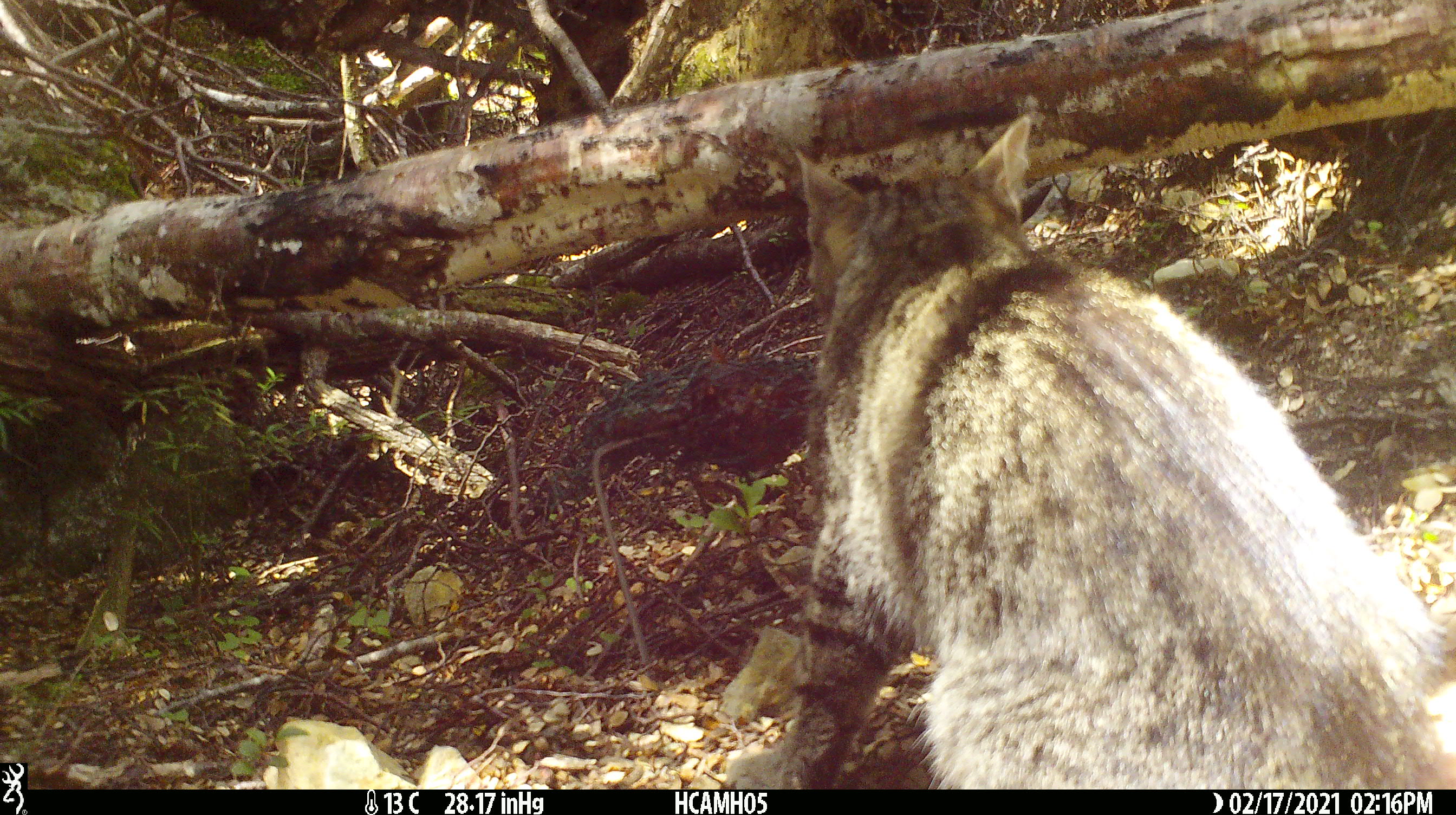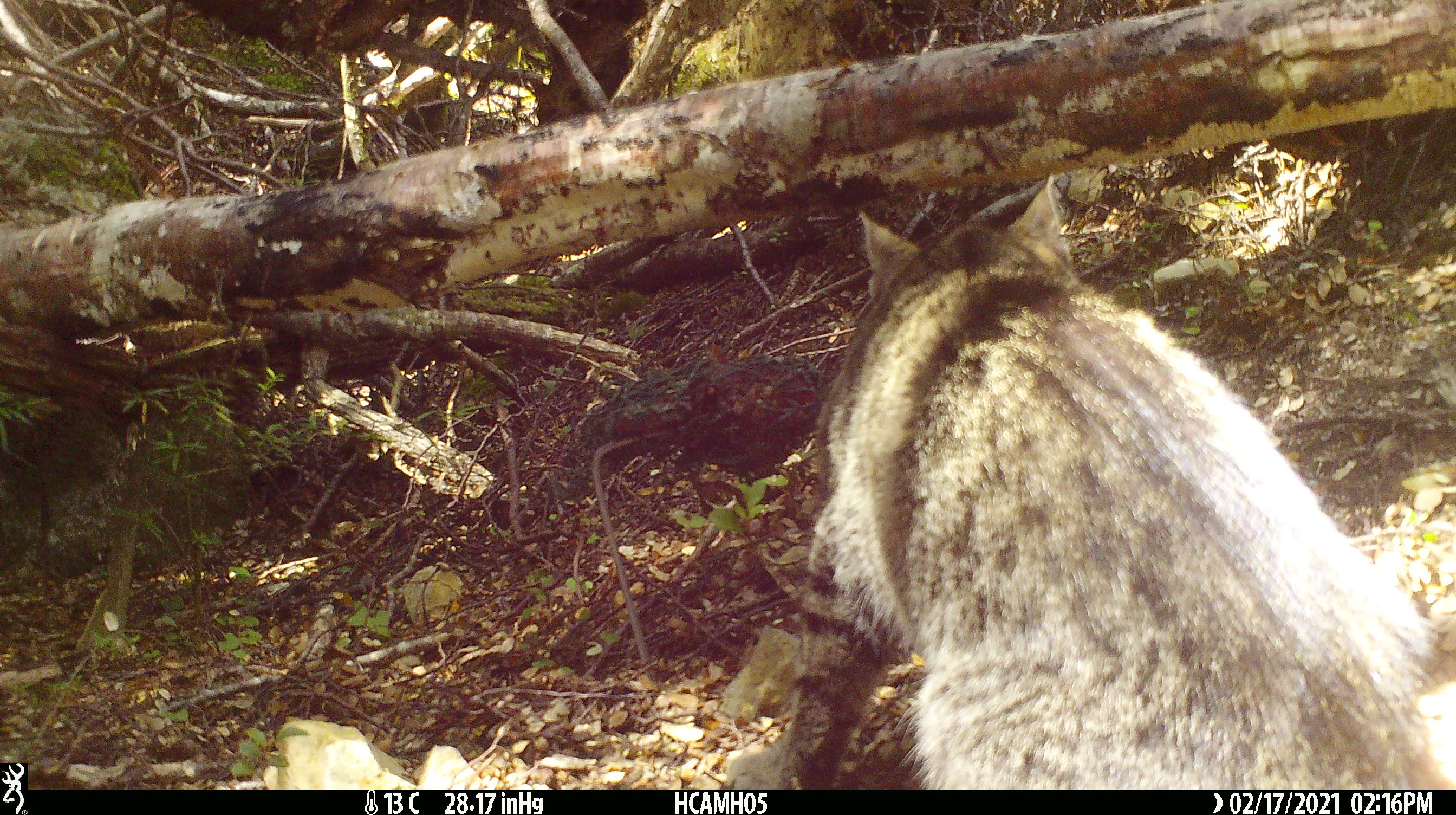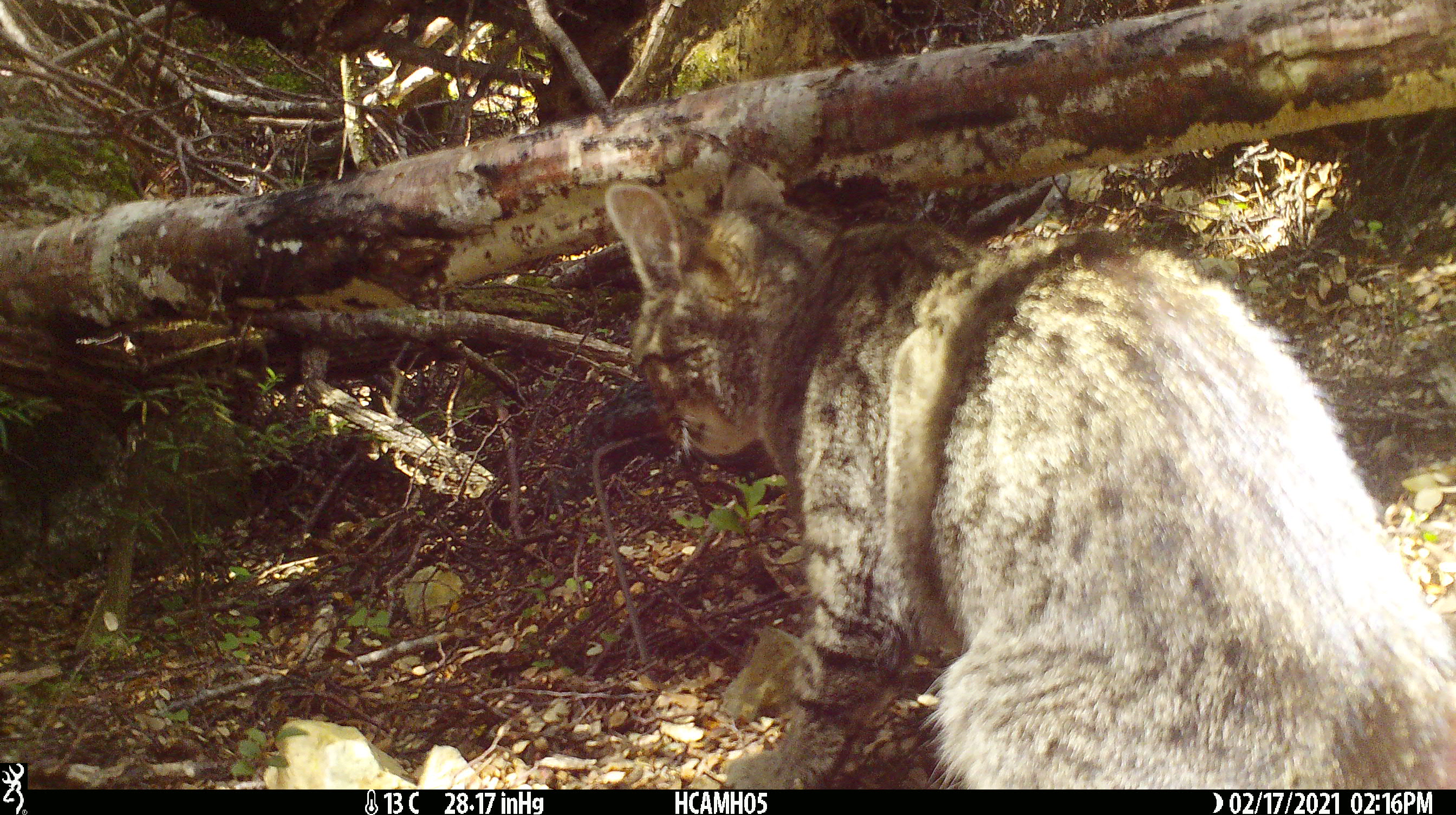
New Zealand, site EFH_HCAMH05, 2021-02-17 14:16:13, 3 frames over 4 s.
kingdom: Animalia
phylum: Chordata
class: Mammalia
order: Carnivora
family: Felidae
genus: Felis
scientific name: Felis catus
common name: domestic cat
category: cat